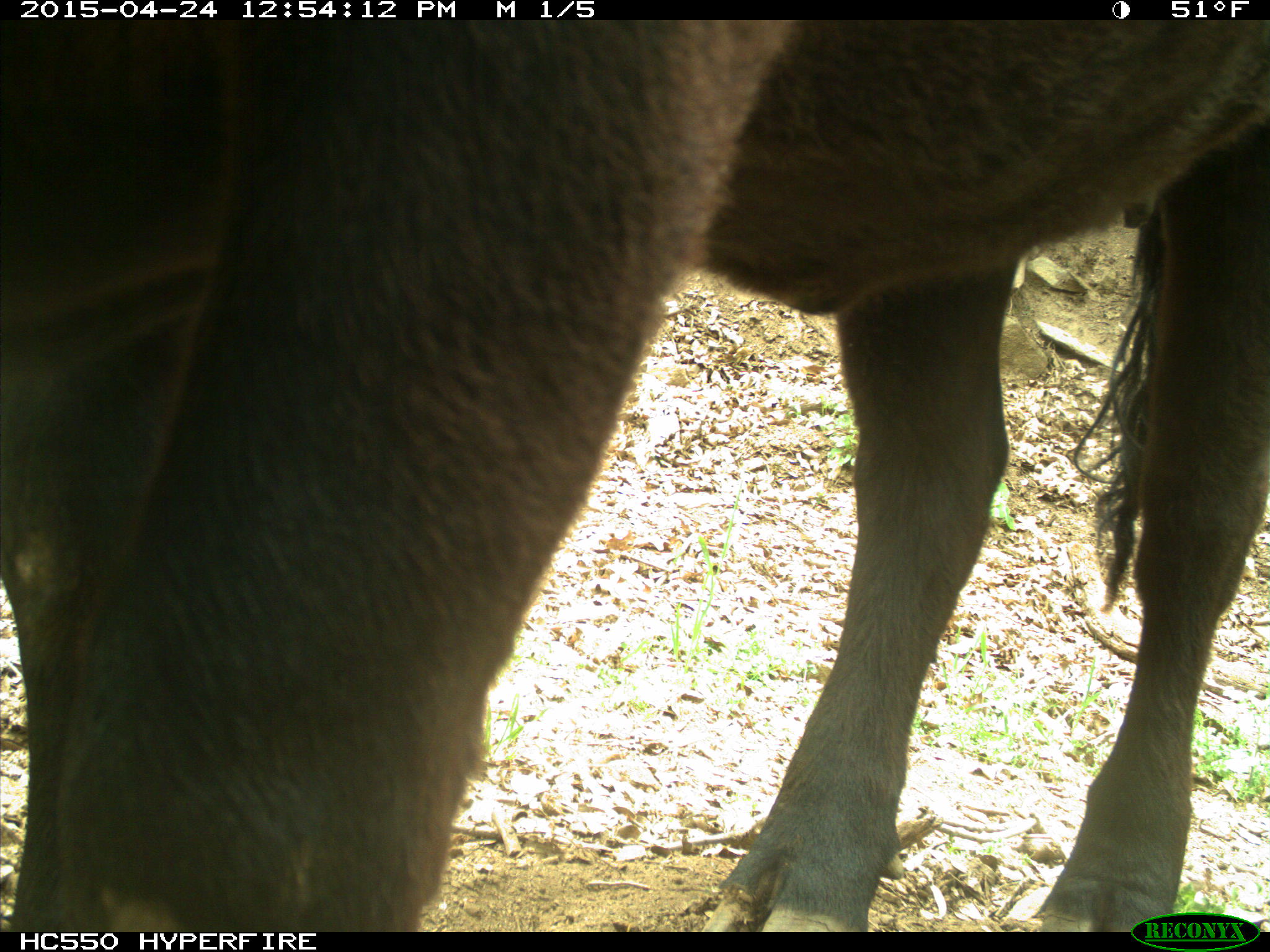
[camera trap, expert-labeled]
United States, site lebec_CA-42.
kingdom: Animalia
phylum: Chordata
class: Mammalia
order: Artiodactyla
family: Bovidae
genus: Bos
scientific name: Bos taurus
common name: domestic cow